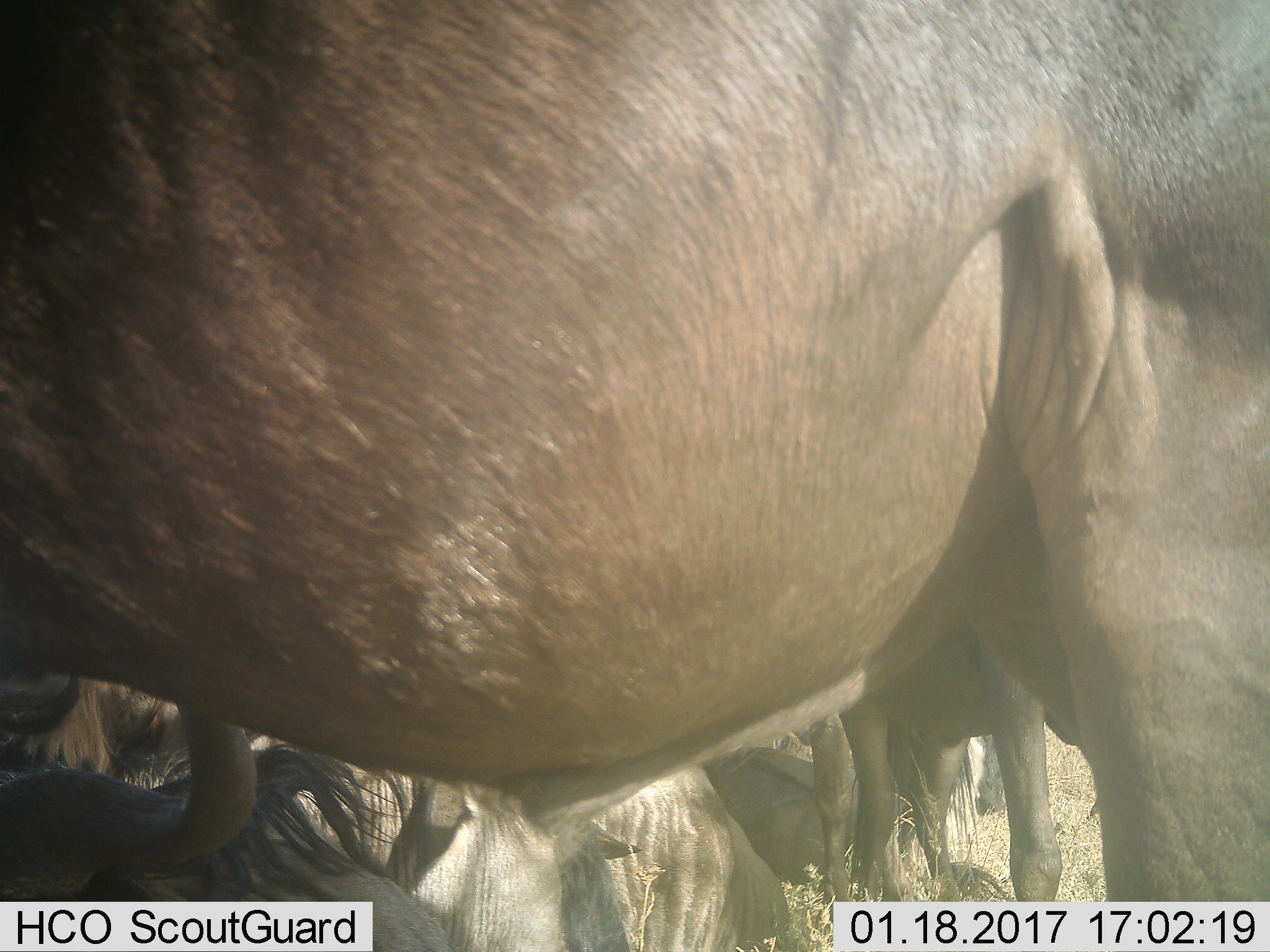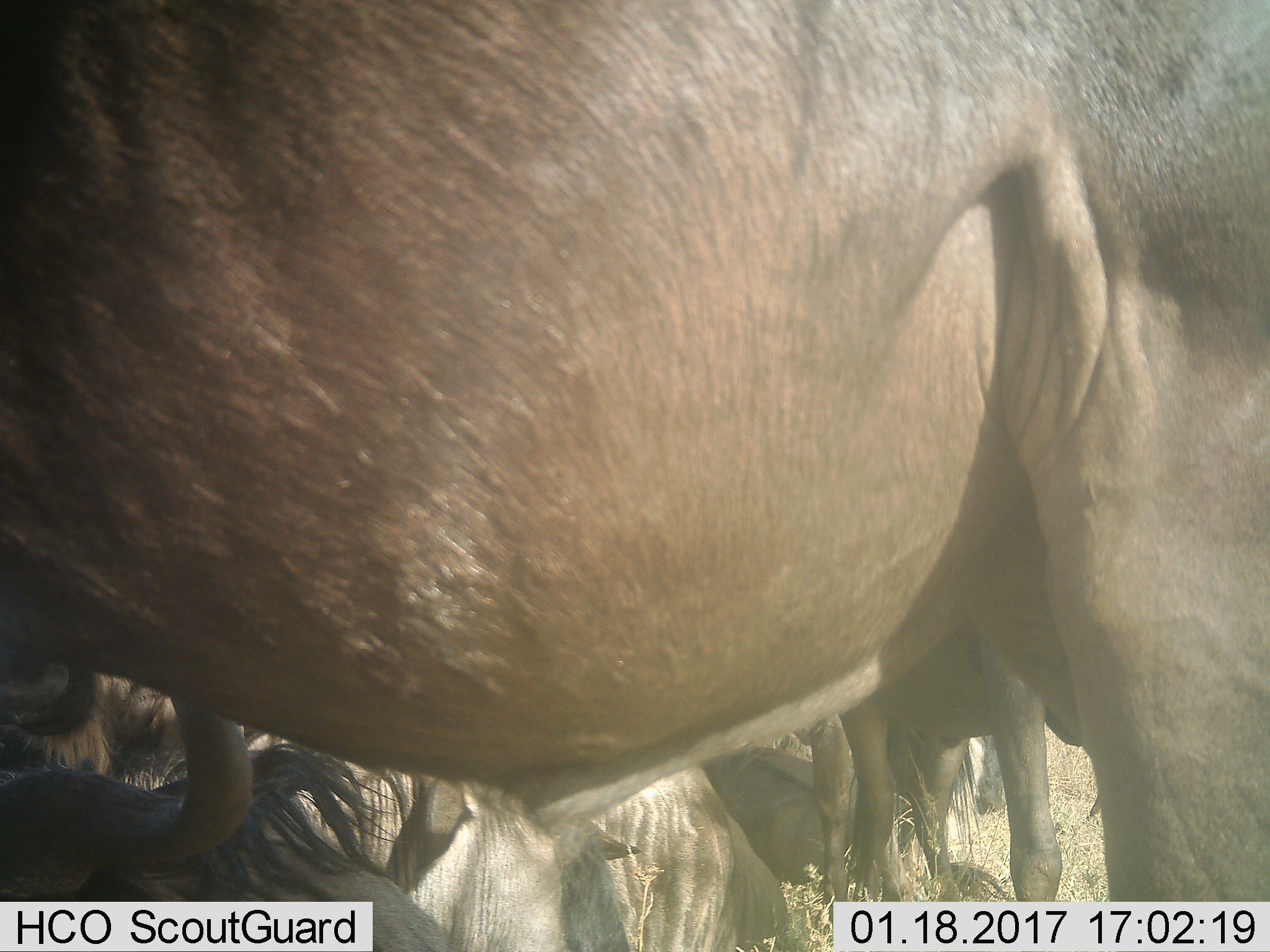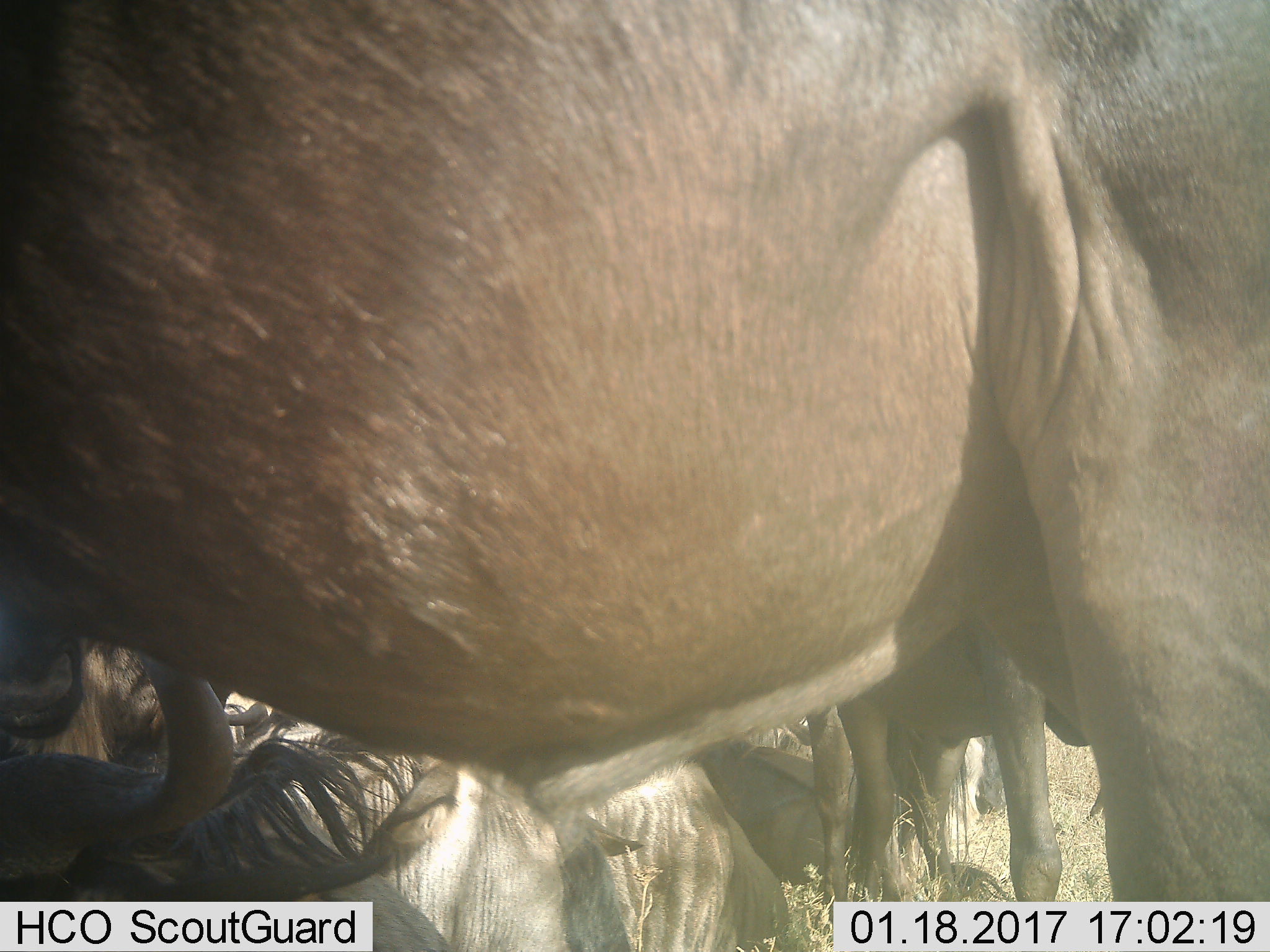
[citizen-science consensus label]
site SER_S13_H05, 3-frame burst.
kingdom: Animalia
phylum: Chordata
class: Mammalia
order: Artiodactyla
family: Bovidae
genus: Connochaetes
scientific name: Connochaetes taurinus taurinus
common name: blue wildebeest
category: wildebeestblue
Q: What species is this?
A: Wildebeestblue (blue wildebeest) (Connochaetes taurinus taurinus).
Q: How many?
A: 5.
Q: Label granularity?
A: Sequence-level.